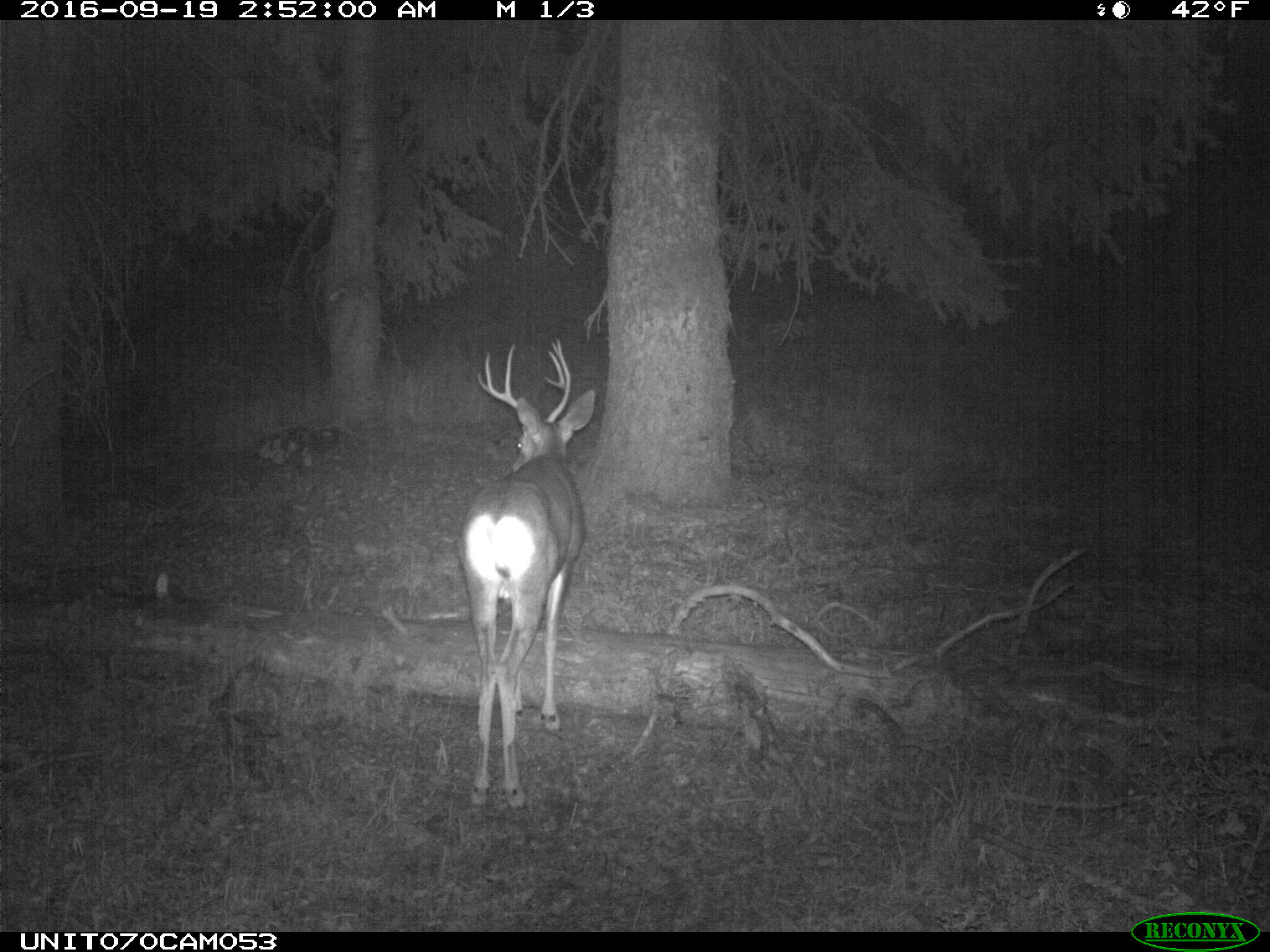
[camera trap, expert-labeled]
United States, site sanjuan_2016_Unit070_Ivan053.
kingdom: Animalia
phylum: Chordata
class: Mammalia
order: Artiodactyla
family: Cervidae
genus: Odocoileus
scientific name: Odocoileus hemionus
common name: mule deer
Odocoileus hemionus (mule deer).